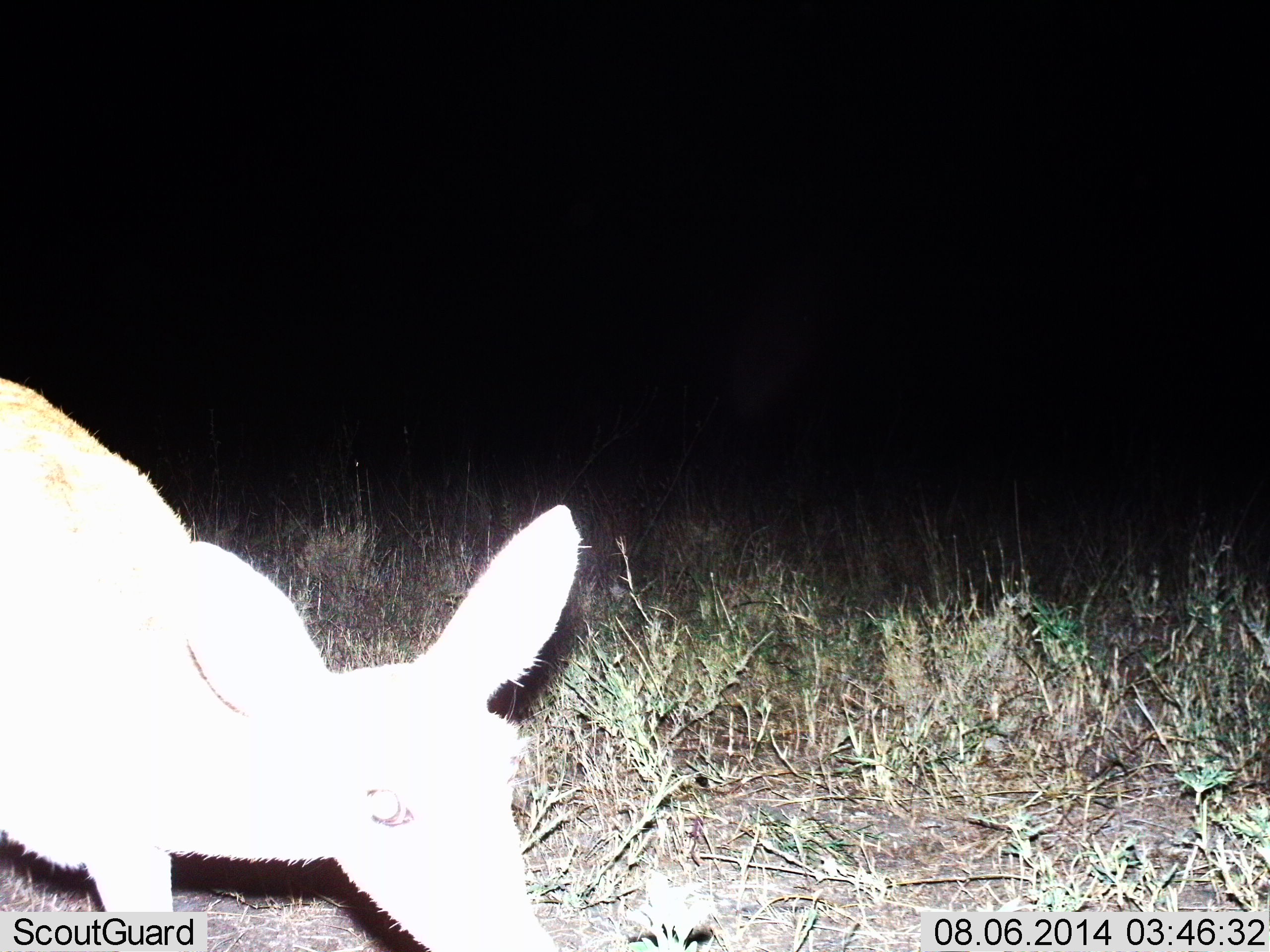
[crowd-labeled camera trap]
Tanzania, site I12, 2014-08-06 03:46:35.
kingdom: Animalia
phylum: Chordata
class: Mammalia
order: Artiodactyla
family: Bovidae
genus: Redunca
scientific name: Redunca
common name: reedbuck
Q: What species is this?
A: Reedbuck (Redunca).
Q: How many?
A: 1.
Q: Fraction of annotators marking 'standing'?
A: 33%.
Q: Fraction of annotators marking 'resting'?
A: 0%.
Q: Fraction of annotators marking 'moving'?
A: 44%.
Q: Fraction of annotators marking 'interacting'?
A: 0%.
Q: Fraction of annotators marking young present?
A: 0%.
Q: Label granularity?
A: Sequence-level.